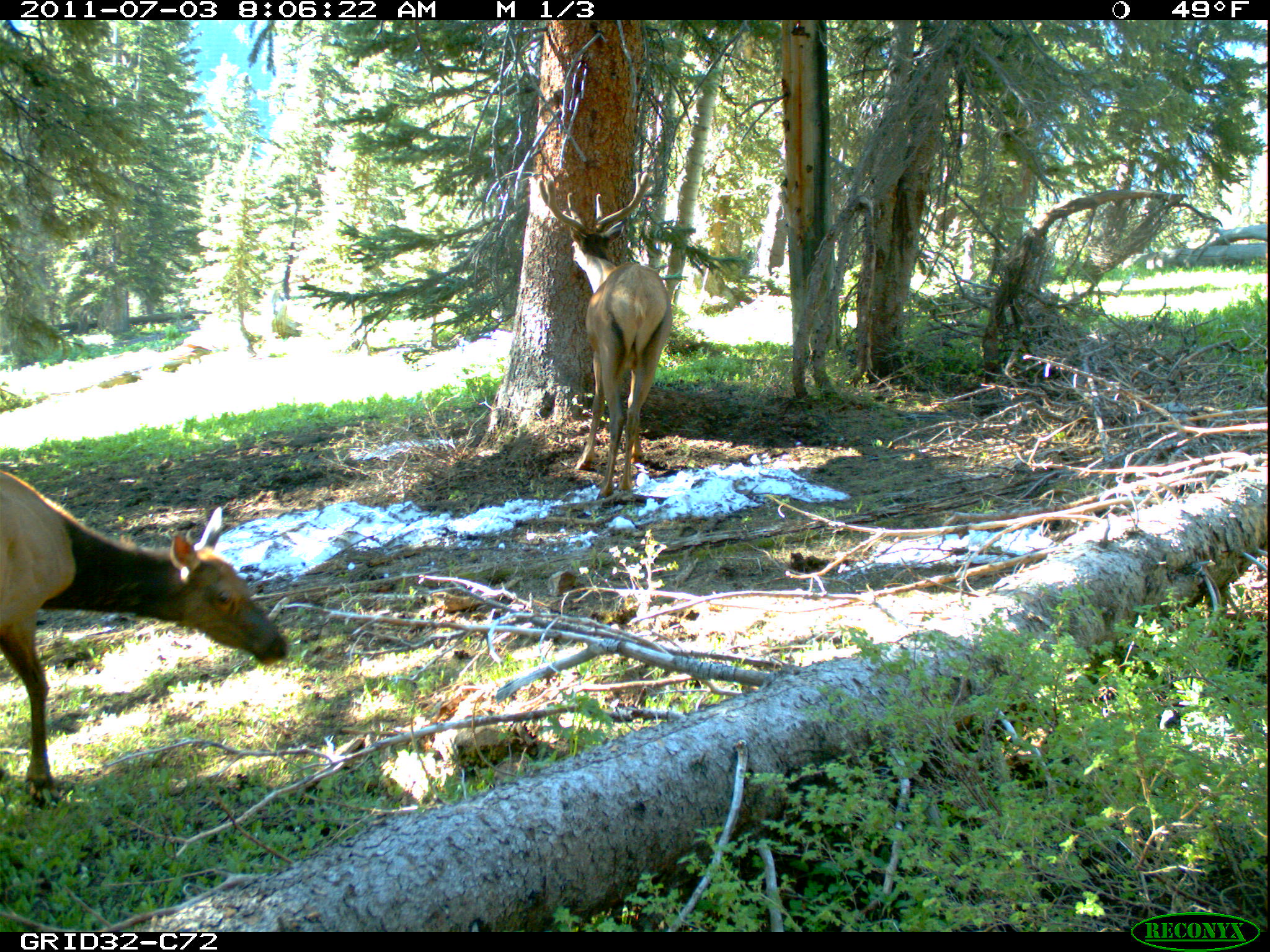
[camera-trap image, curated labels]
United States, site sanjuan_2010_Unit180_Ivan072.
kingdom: Animalia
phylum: Chordata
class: Mammalia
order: Artiodactyla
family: Cervidae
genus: Cervus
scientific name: Cervus elaphus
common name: red deer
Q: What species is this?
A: Cervus elaphus (red deer).